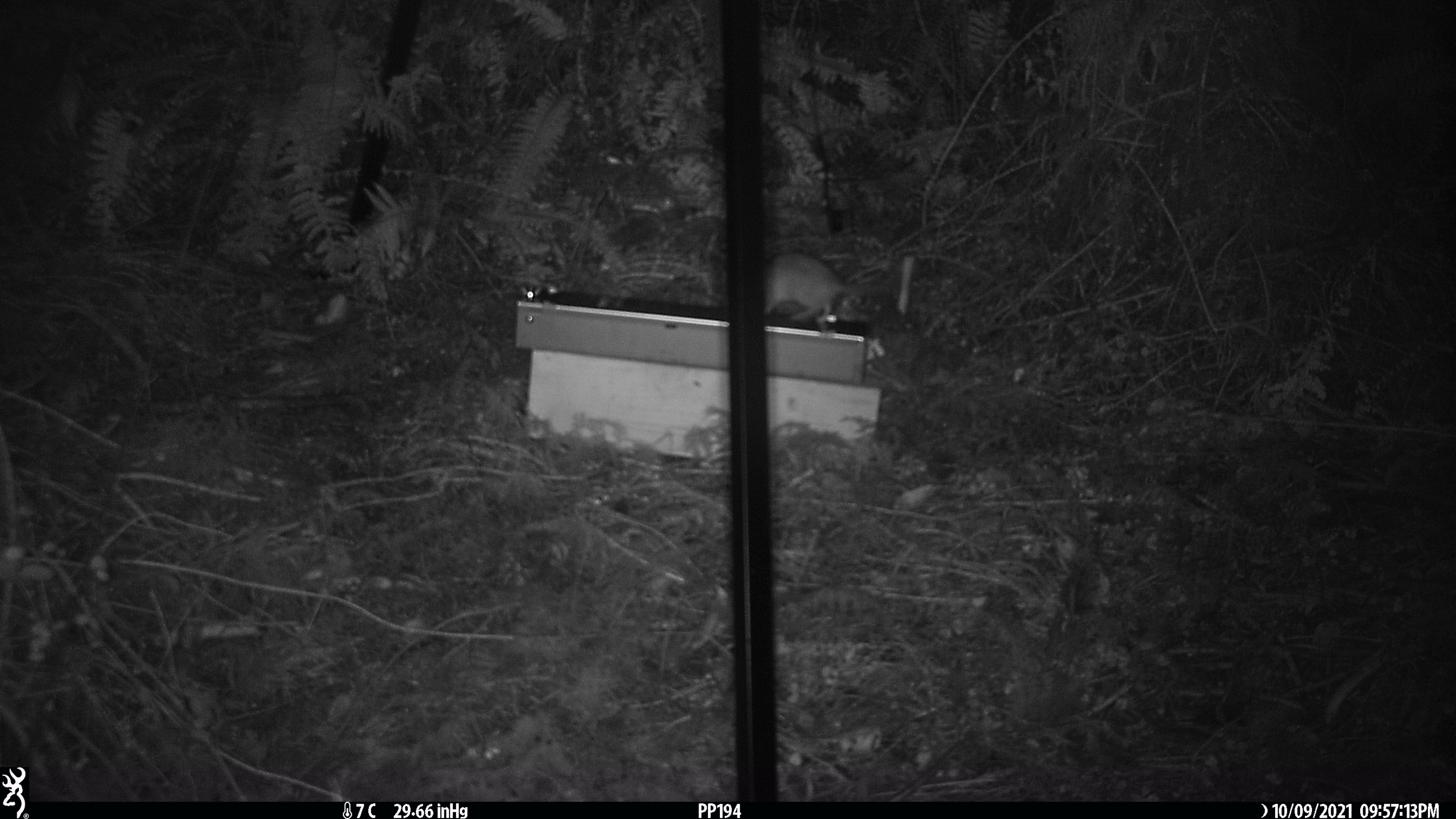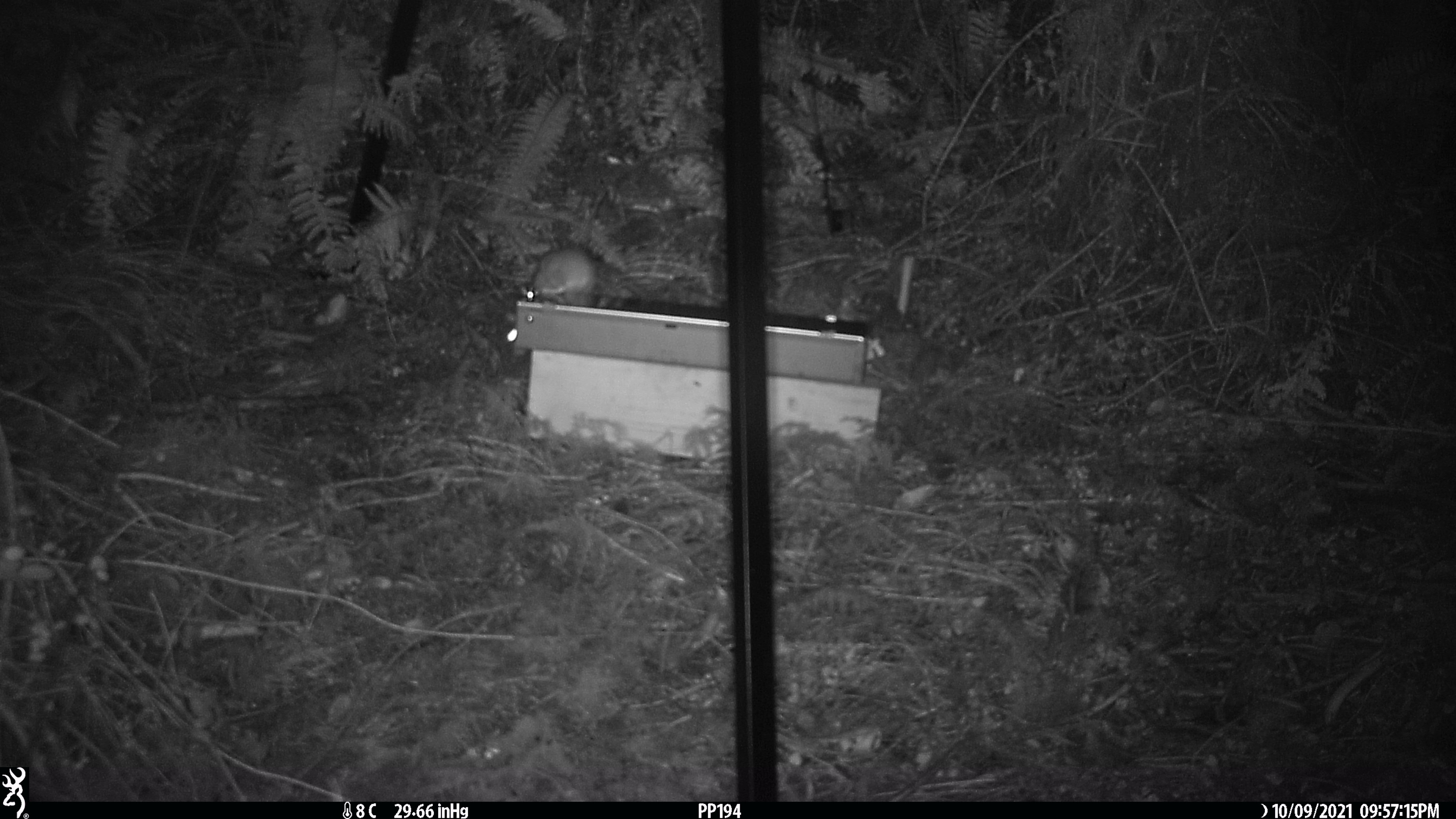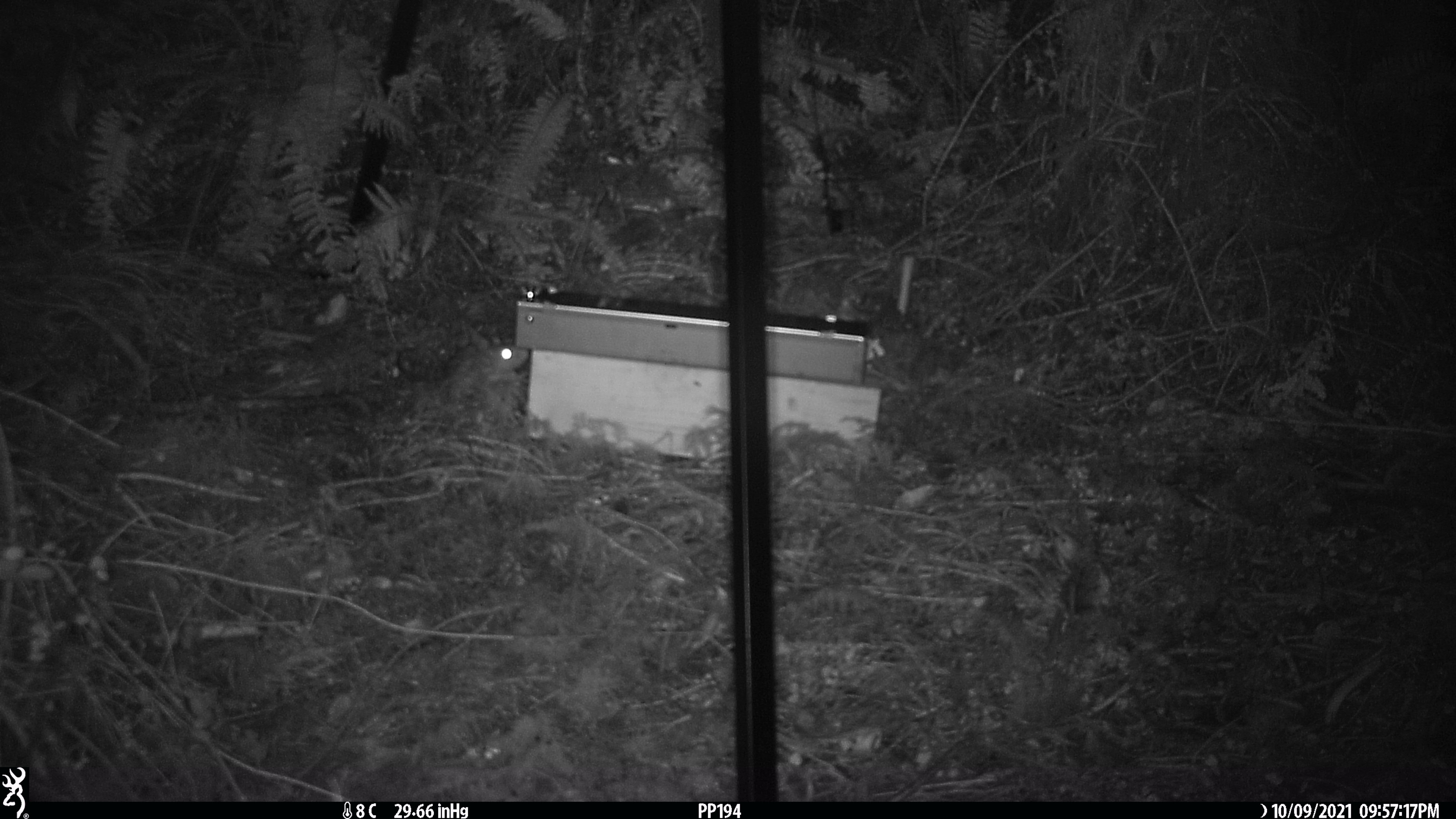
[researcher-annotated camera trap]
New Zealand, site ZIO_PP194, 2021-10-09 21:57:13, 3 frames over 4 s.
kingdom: Animalia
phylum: Chordata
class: Mammalia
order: Rodentia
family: Muridae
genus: Rattus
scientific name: Rattus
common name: rat